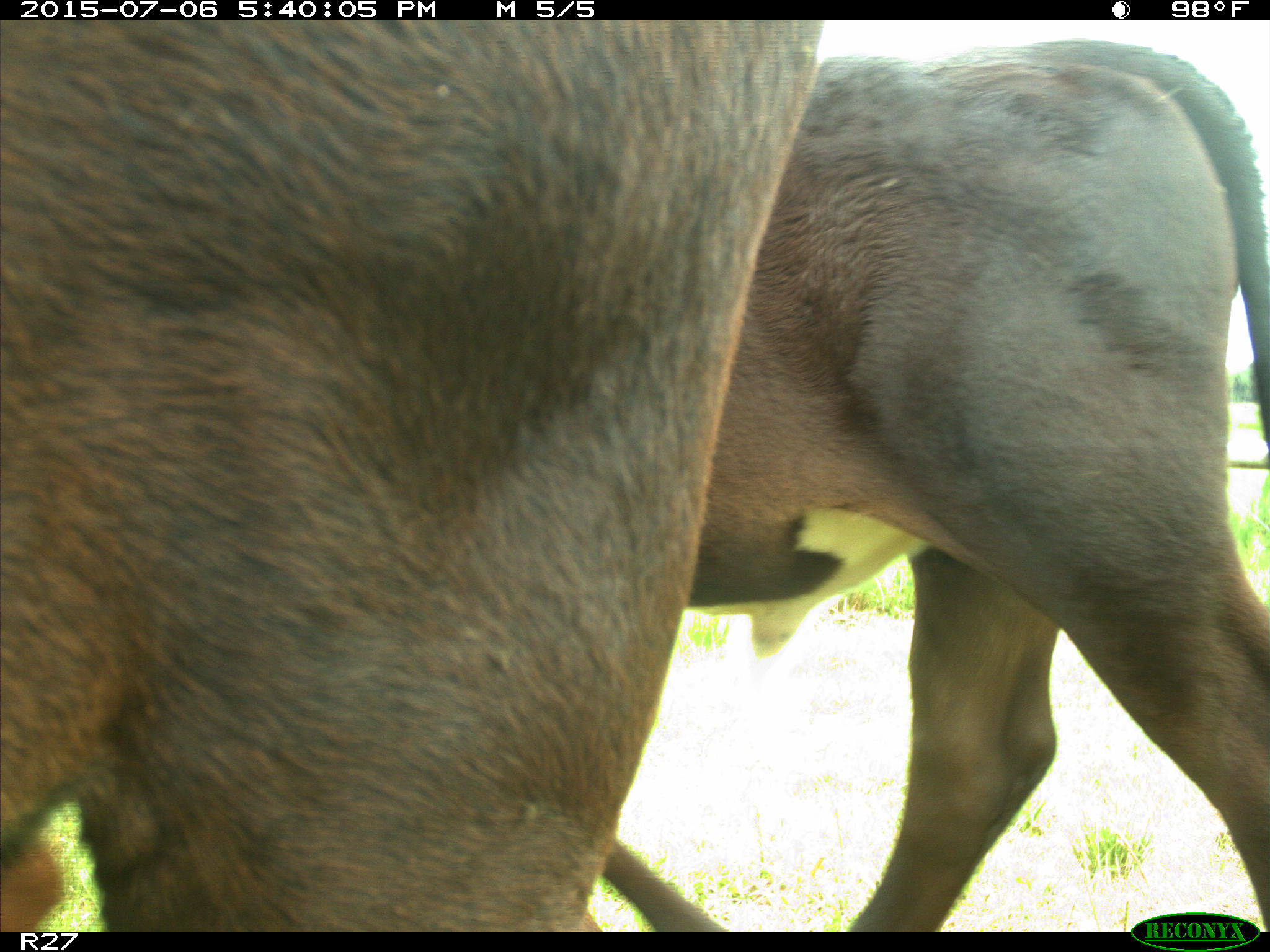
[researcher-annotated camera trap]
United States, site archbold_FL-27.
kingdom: Animalia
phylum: Chordata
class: Mammalia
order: Artiodactyla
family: Bovidae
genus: Bos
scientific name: Bos taurus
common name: domestic cow